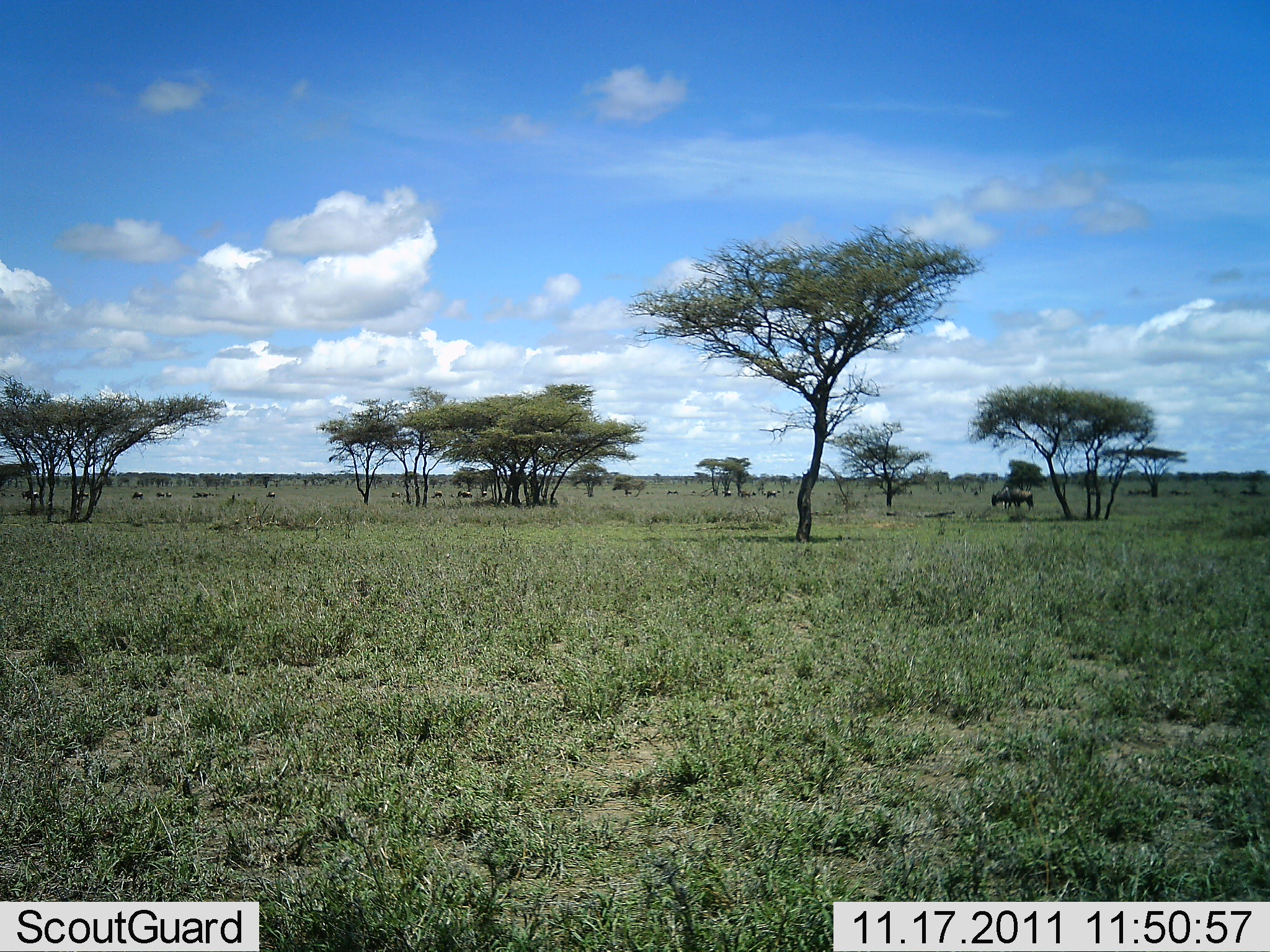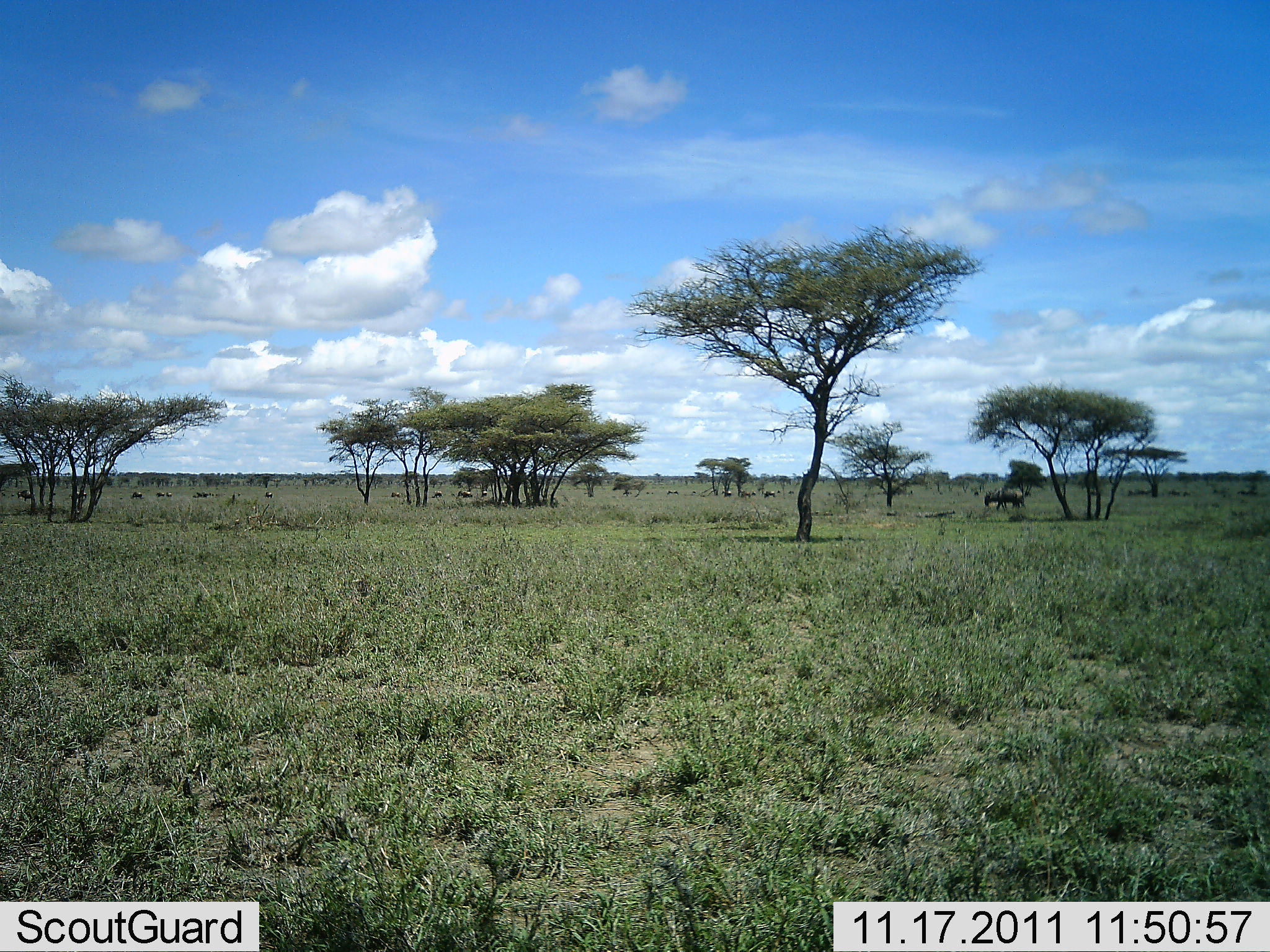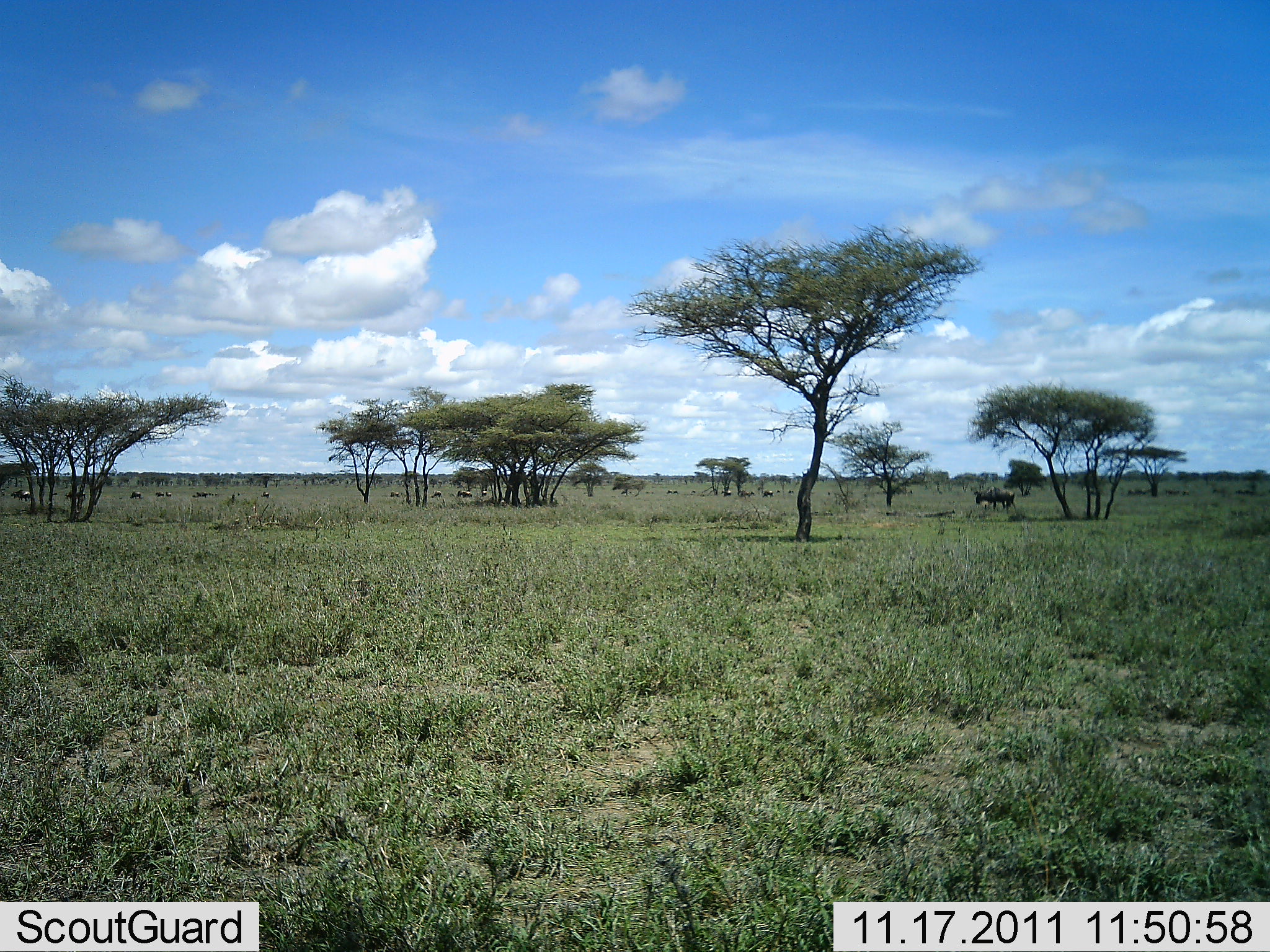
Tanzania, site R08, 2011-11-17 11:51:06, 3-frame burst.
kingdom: Animalia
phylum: Chordata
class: Mammalia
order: Artiodactyla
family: Bovidae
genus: Connochaetes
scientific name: Connochaetes taurinus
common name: blue wildebeest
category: wildebeest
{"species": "wildebeest (blue wildebeest) (Connochaetes taurinus)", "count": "11-50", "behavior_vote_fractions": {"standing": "27%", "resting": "18%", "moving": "91%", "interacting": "0%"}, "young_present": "0%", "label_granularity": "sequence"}